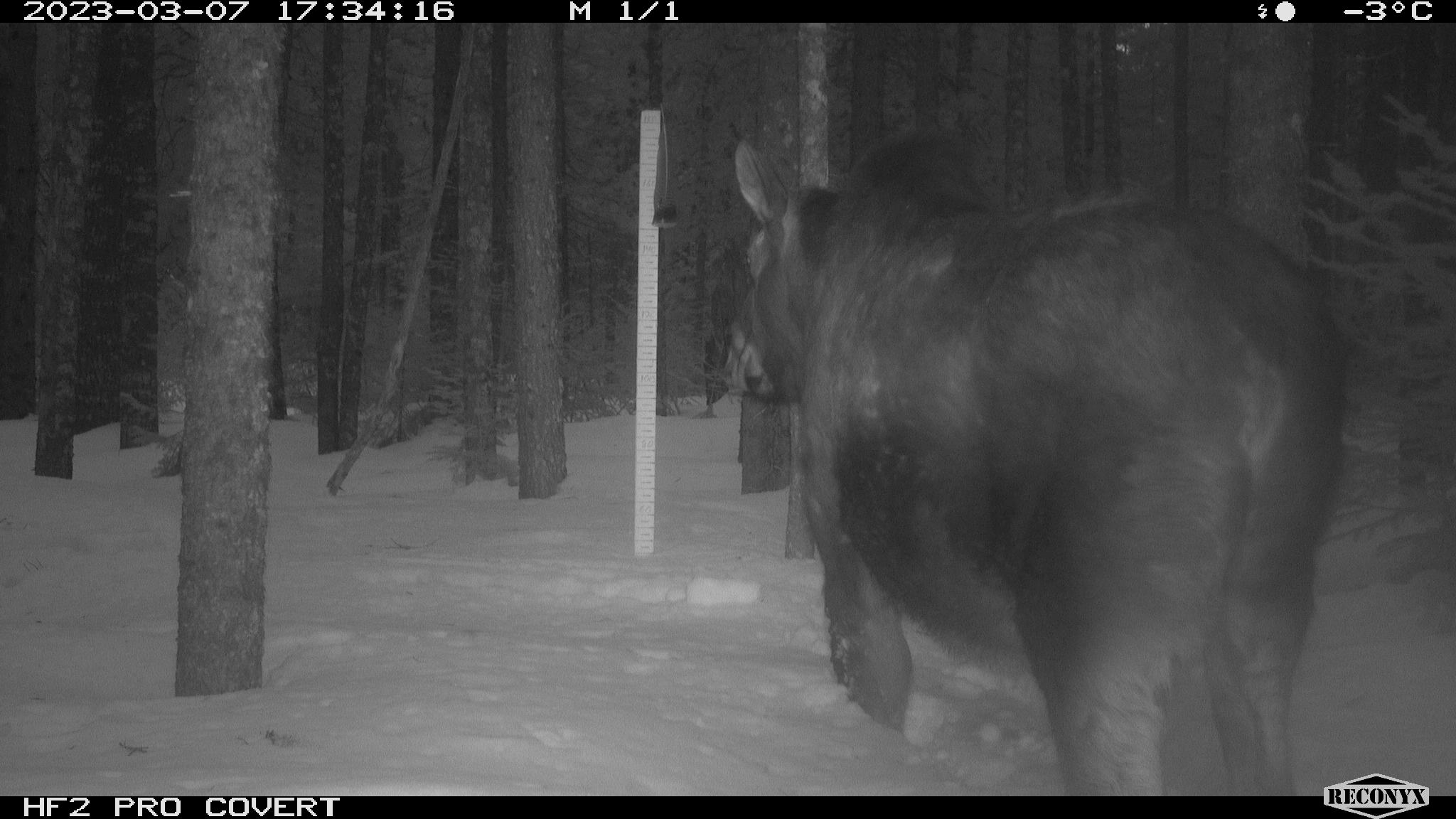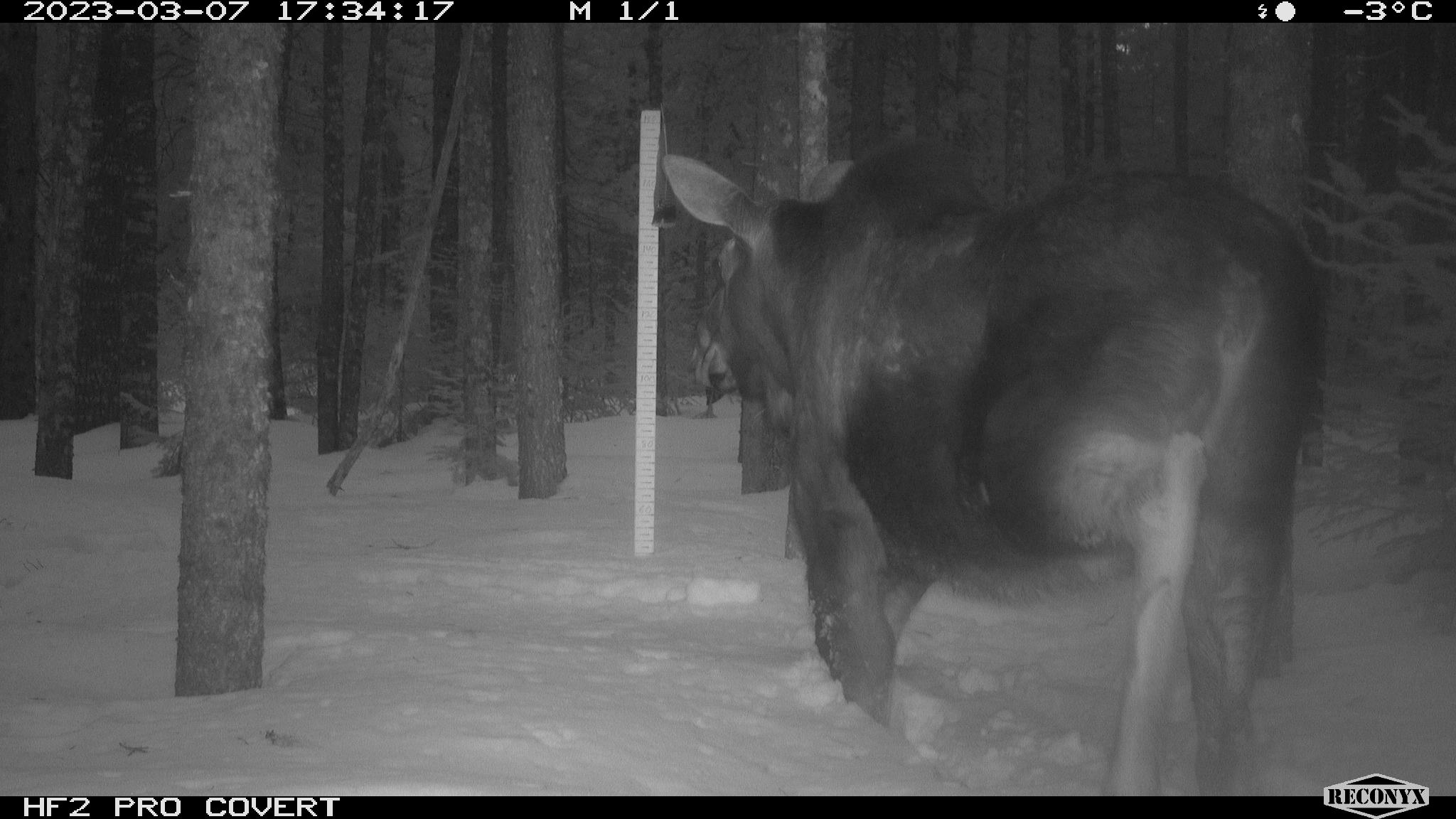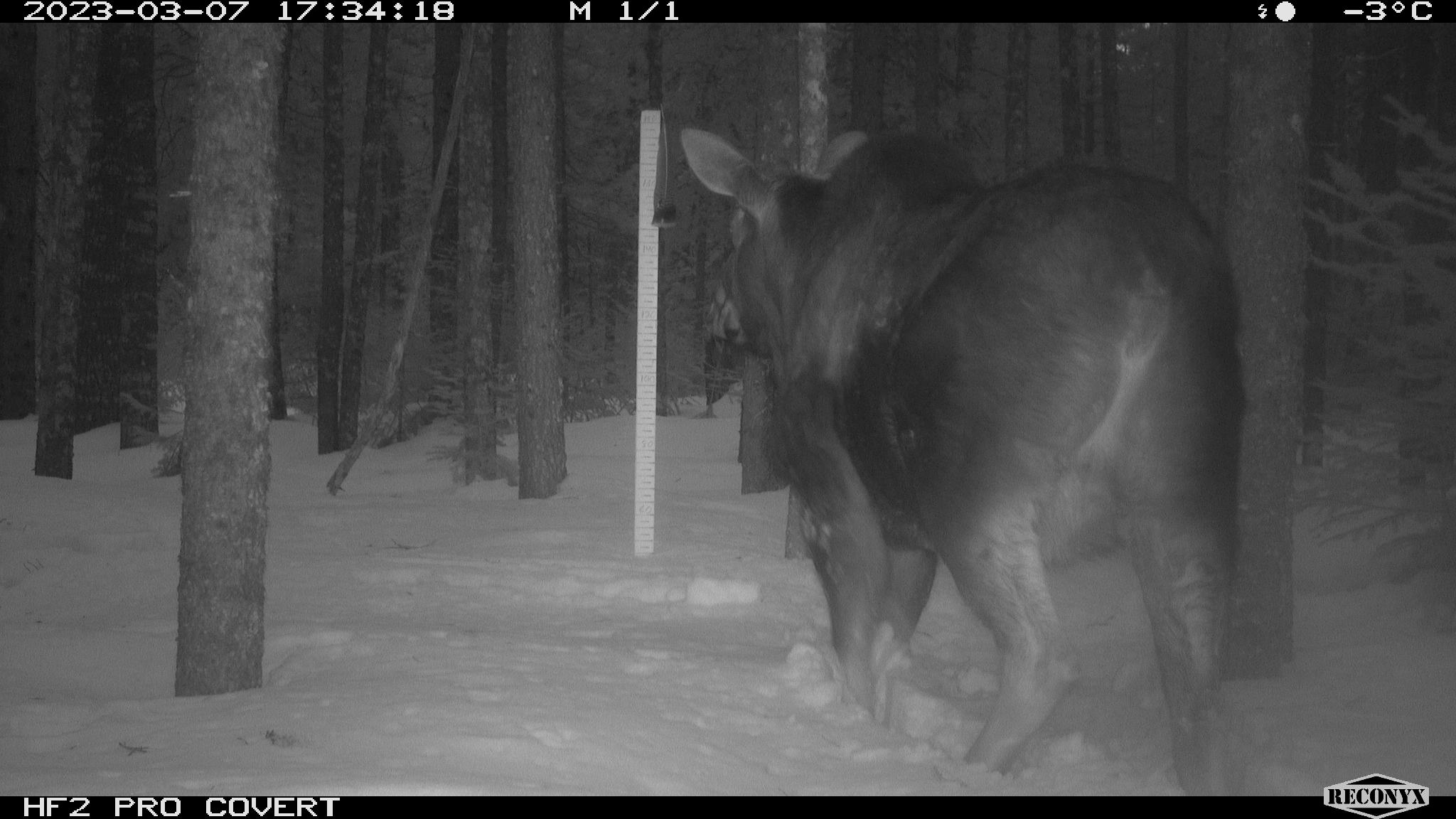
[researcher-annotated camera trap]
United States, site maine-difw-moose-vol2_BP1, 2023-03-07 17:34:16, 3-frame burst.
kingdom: Animalia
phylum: Chordata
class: Mammalia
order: Artiodactyla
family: Cervidae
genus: Alces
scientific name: Alces alces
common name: moose